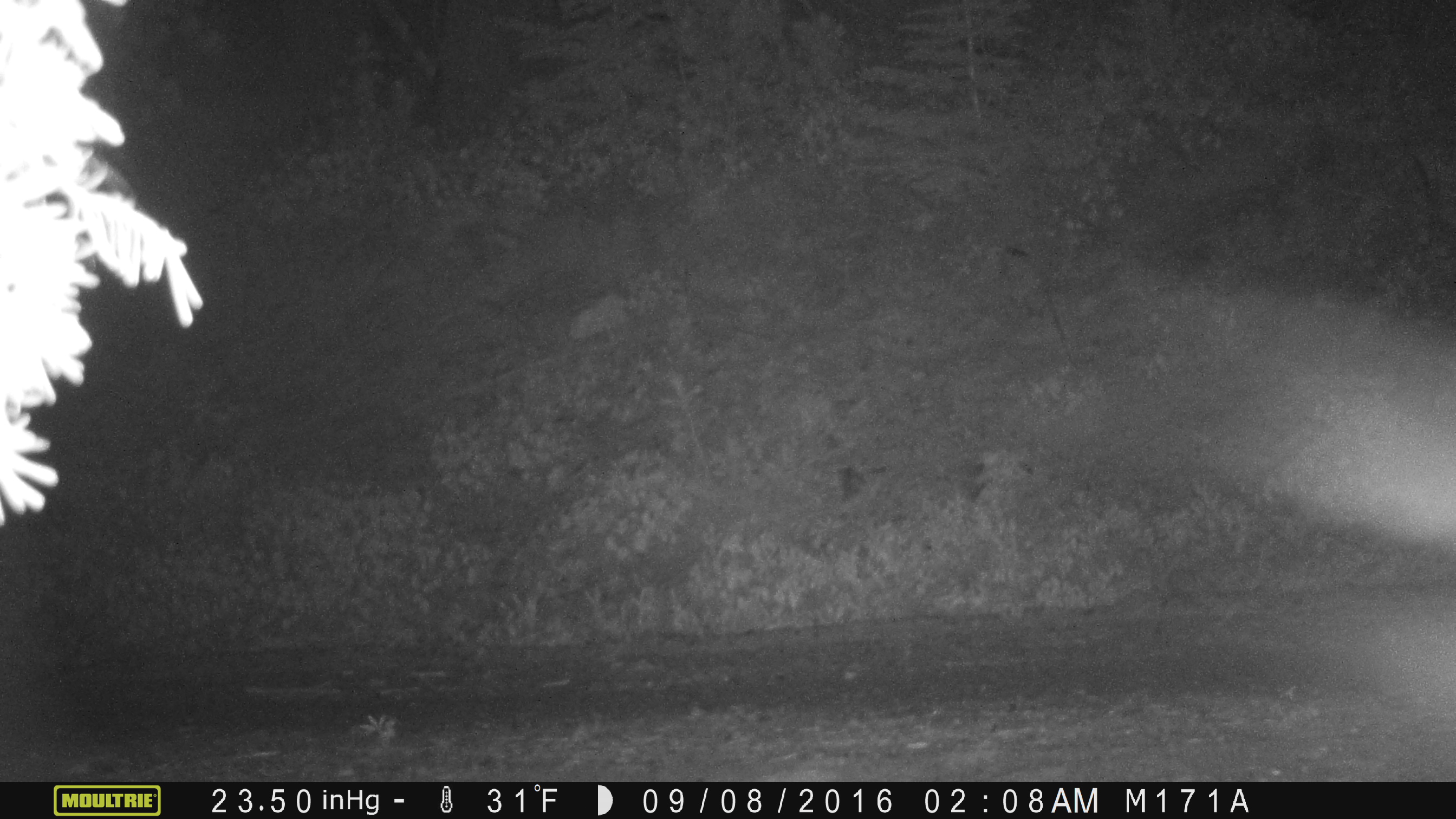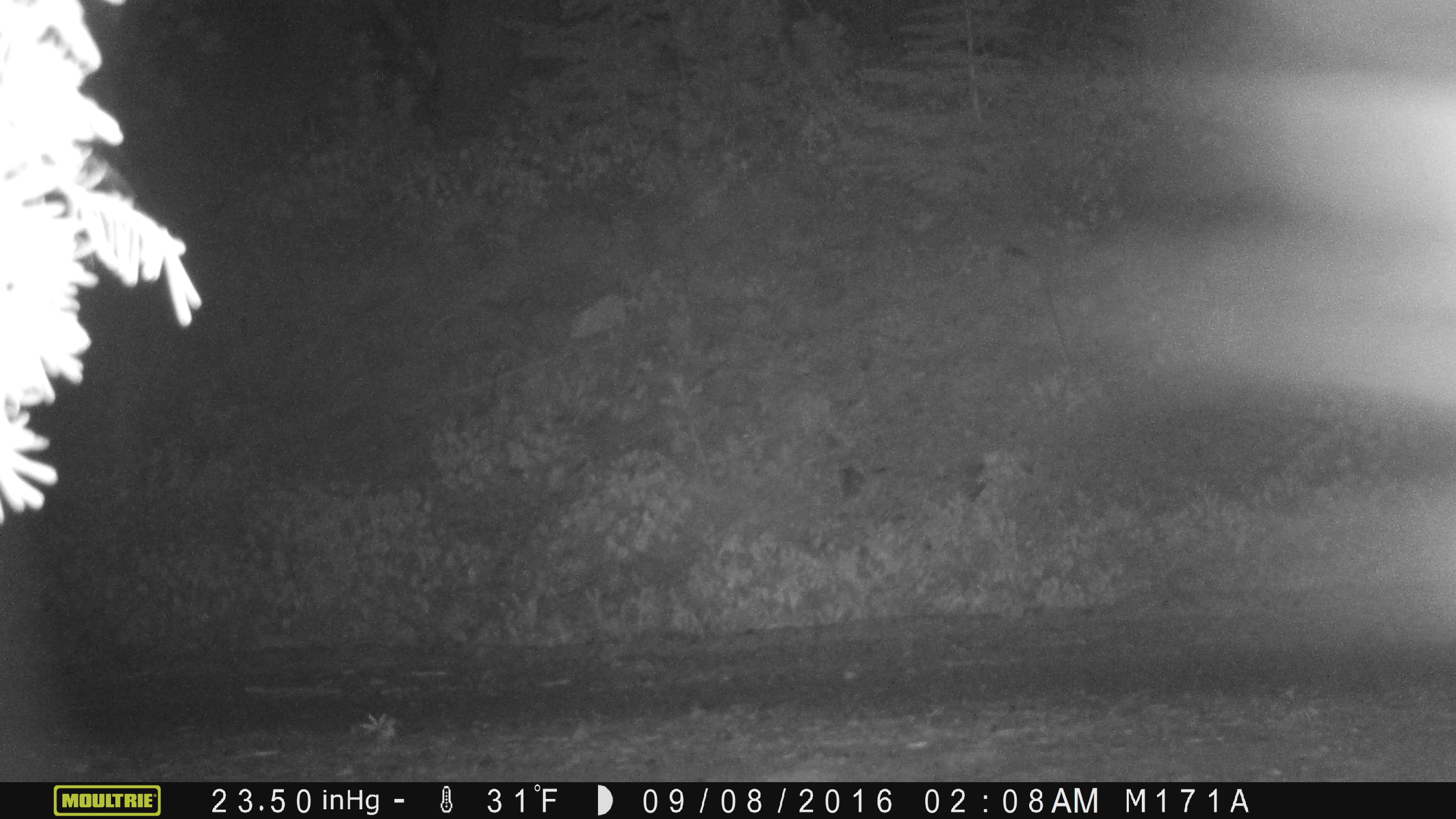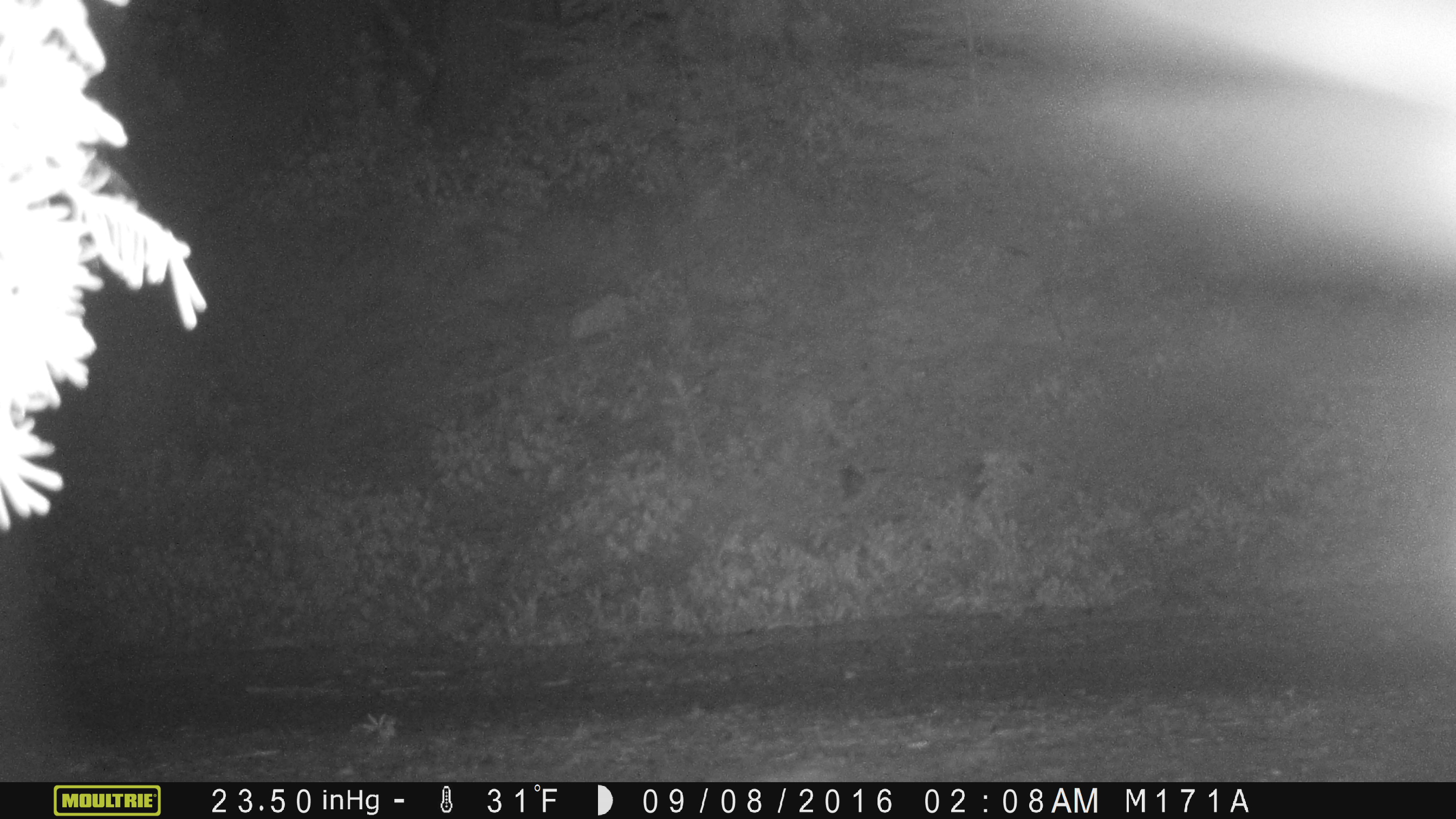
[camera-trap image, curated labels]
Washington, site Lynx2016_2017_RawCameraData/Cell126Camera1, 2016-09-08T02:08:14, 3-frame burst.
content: unidentified animal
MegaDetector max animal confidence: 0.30